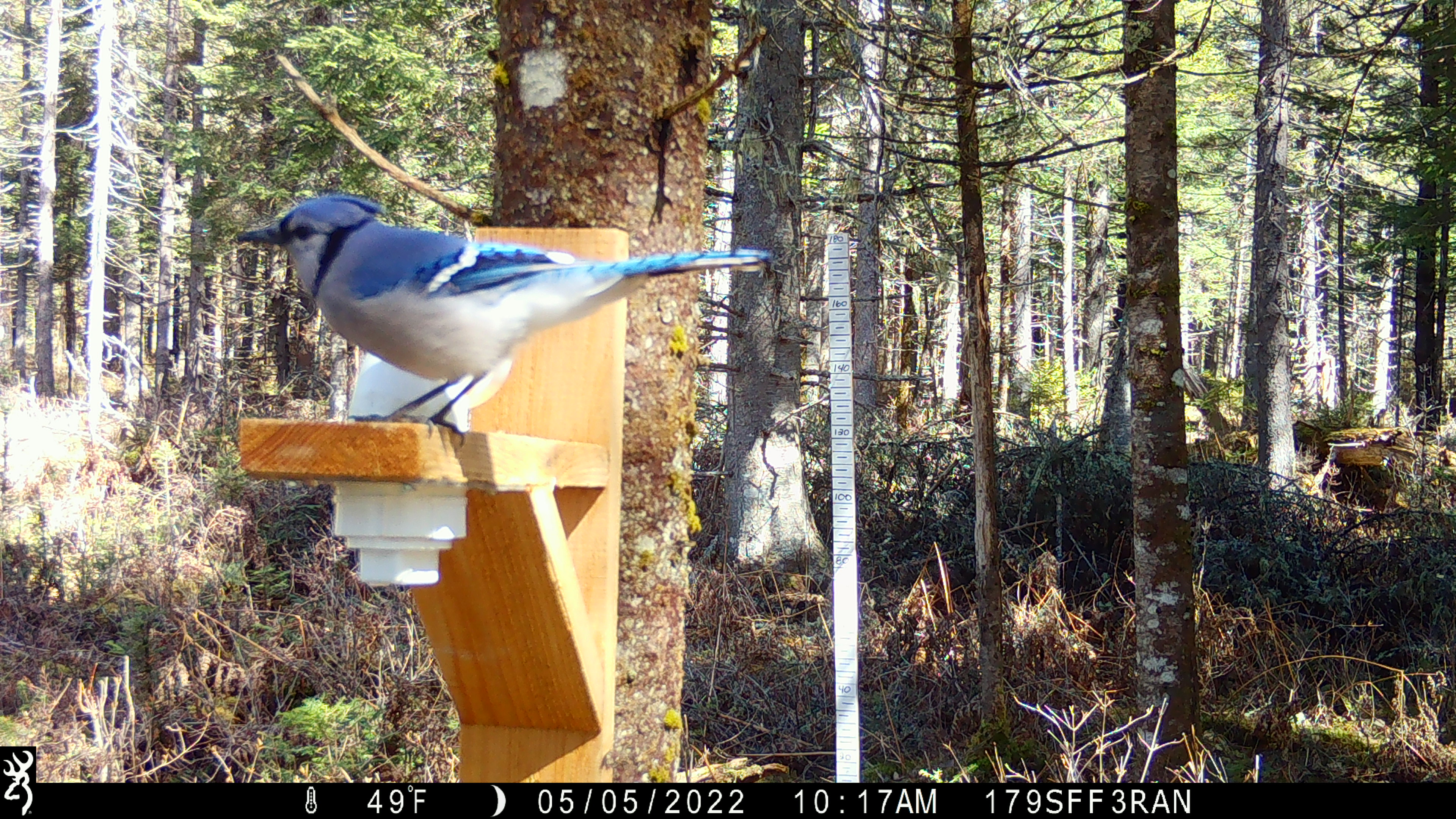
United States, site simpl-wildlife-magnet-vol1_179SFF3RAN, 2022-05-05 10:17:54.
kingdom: Animalia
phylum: Chordata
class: Aves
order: Passeriformes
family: Corvidae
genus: Cyanocitta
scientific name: Cyanocitta cristata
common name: blue jay